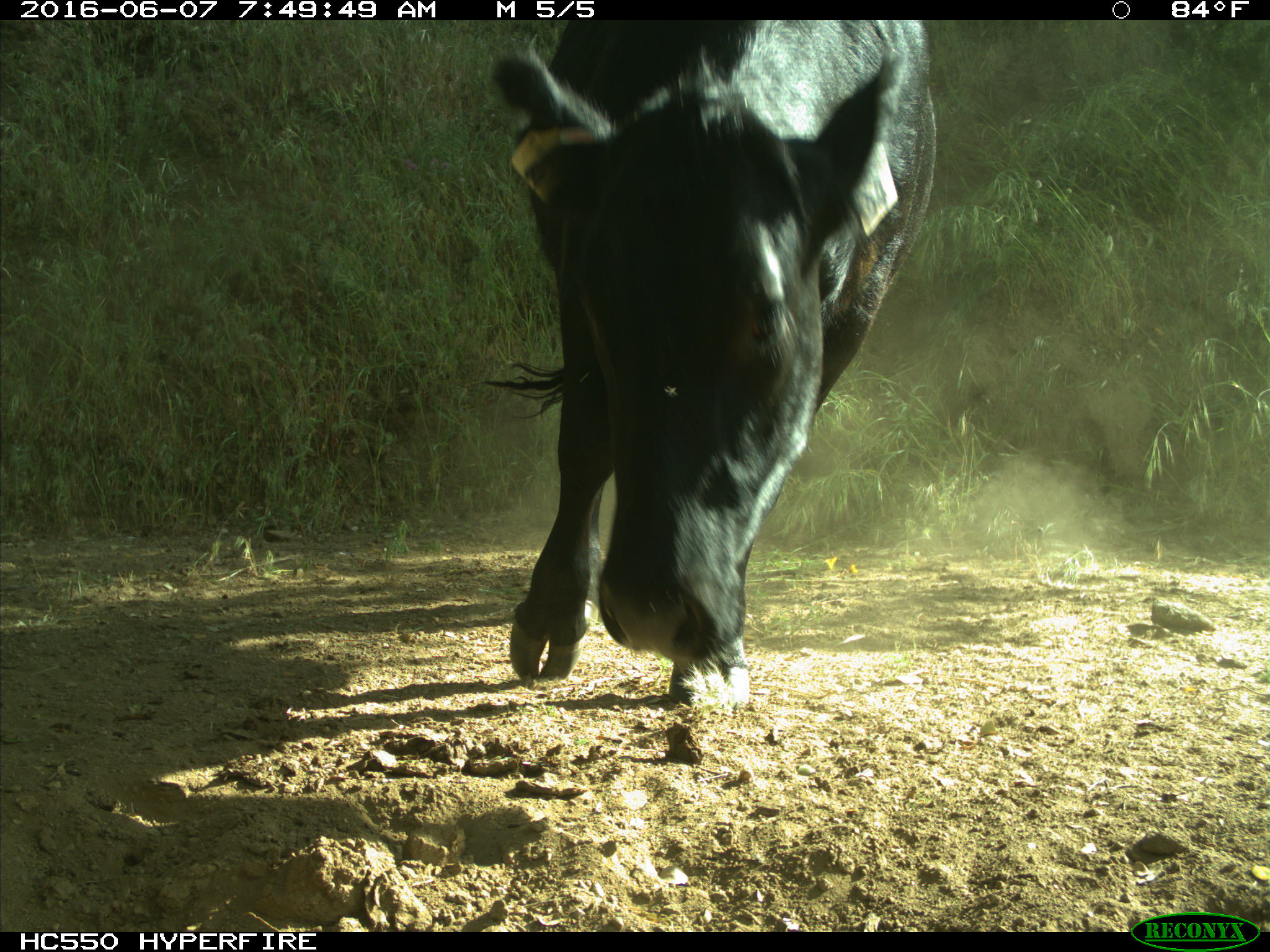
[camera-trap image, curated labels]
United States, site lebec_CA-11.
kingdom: Animalia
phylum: Chordata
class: Mammalia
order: Artiodactyla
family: Bovidae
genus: Bos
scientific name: Bos taurus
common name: domestic cow